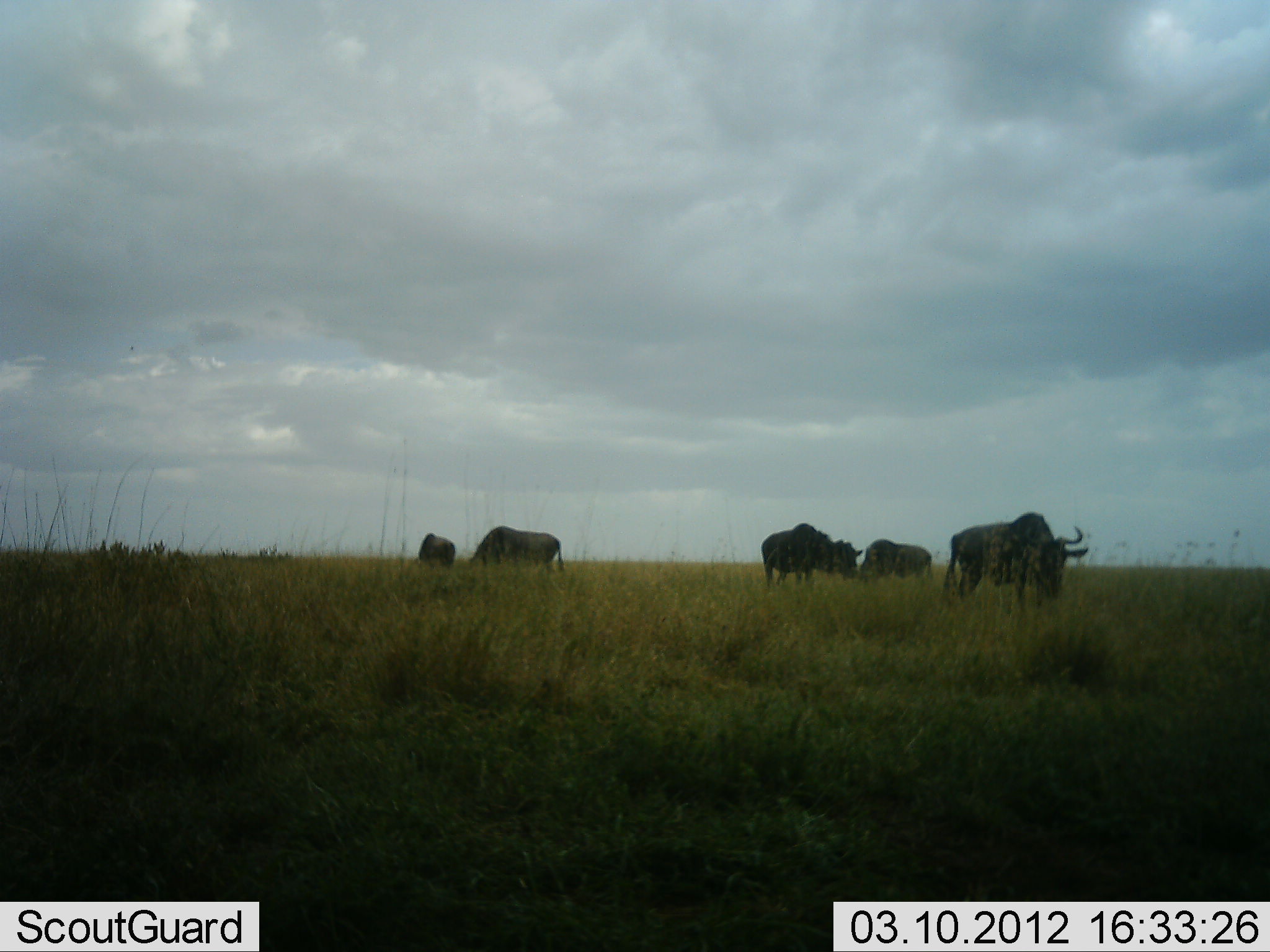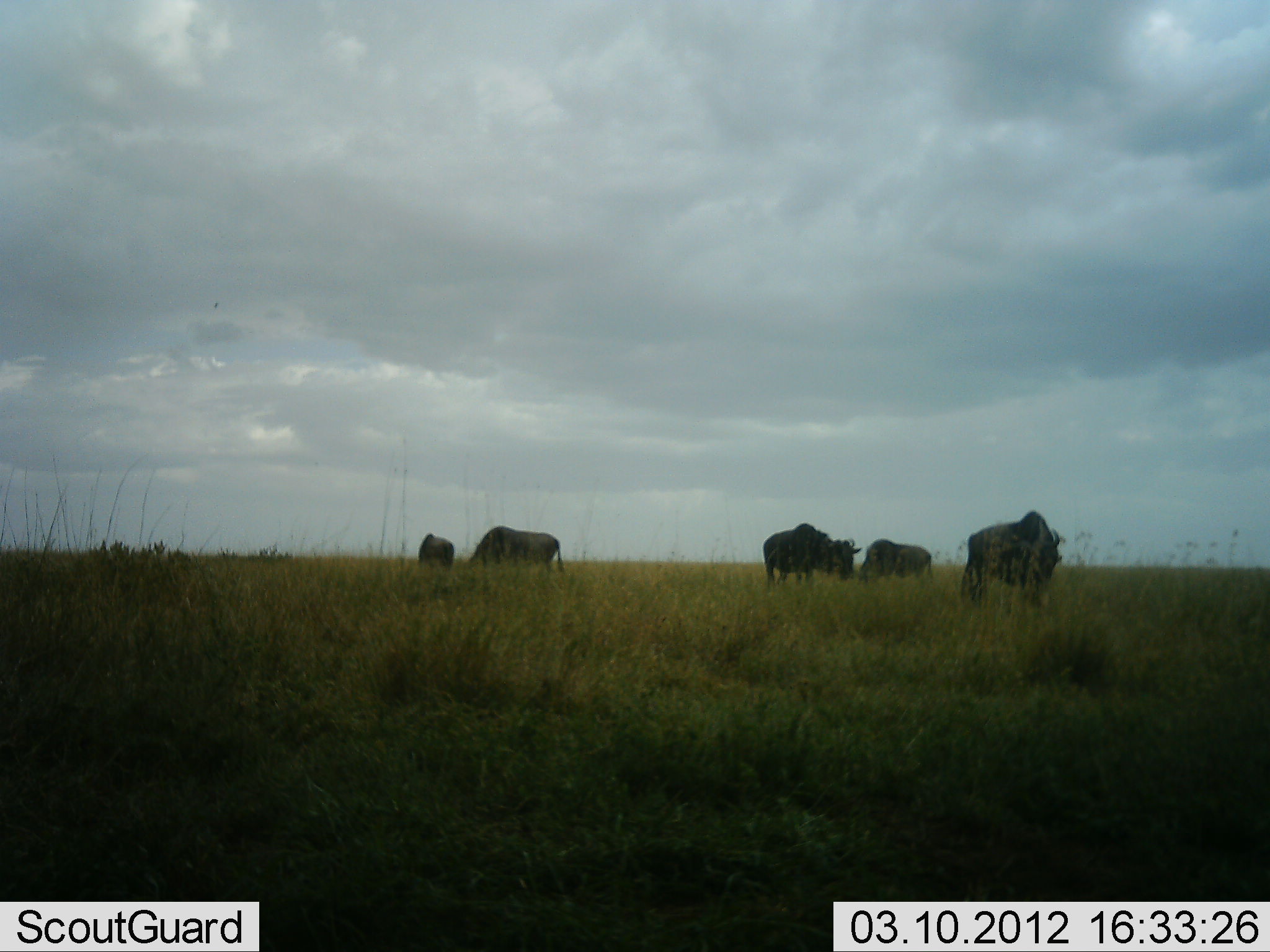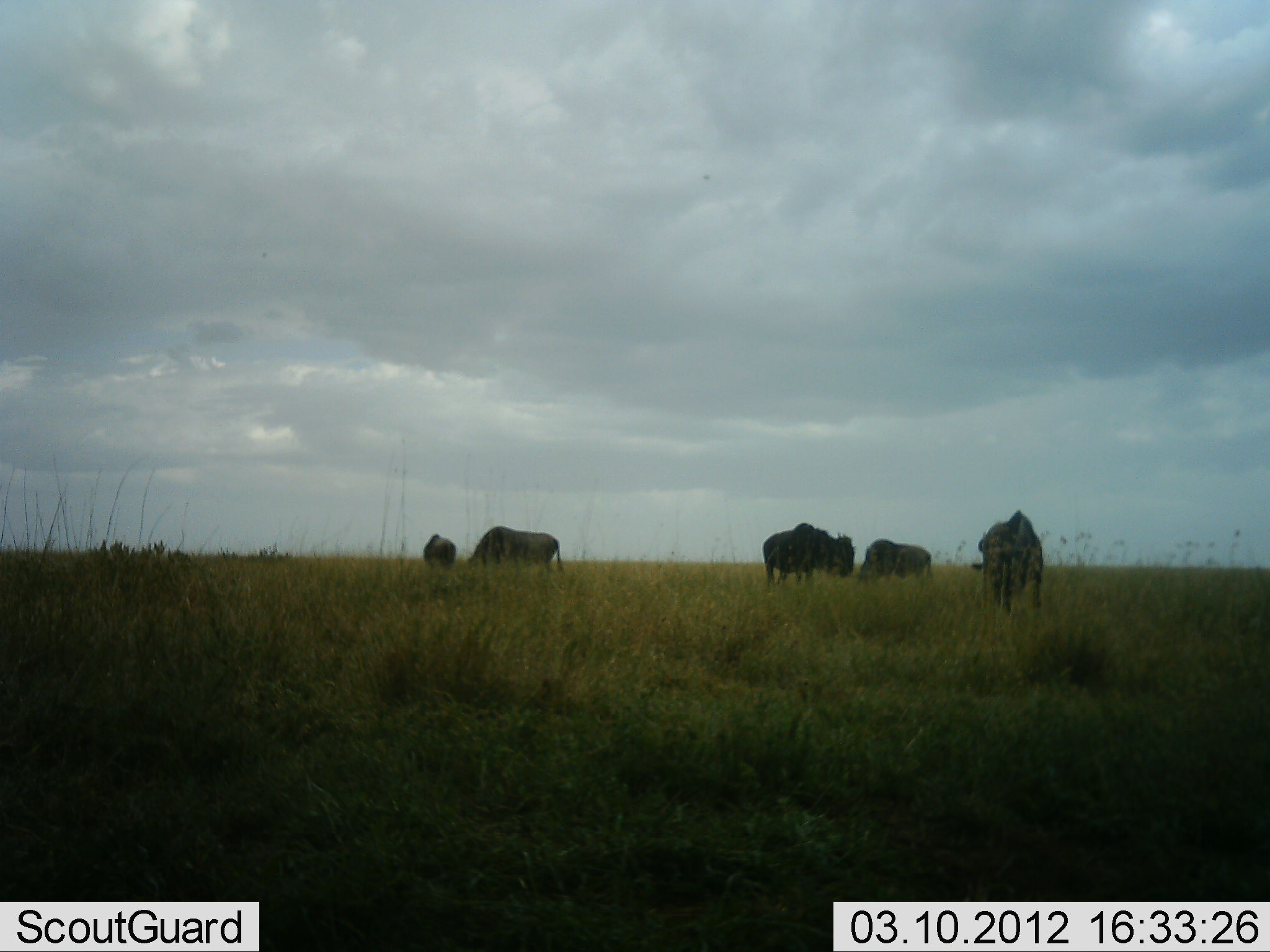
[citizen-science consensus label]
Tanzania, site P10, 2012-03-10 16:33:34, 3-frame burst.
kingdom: Animalia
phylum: Chordata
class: Mammalia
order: Artiodactyla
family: Bovidae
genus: Connochaetes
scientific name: Connochaetes taurinus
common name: blue wildebeest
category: wildebeest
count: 5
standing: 50%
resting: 0%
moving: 14%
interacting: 0%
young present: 0%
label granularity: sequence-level